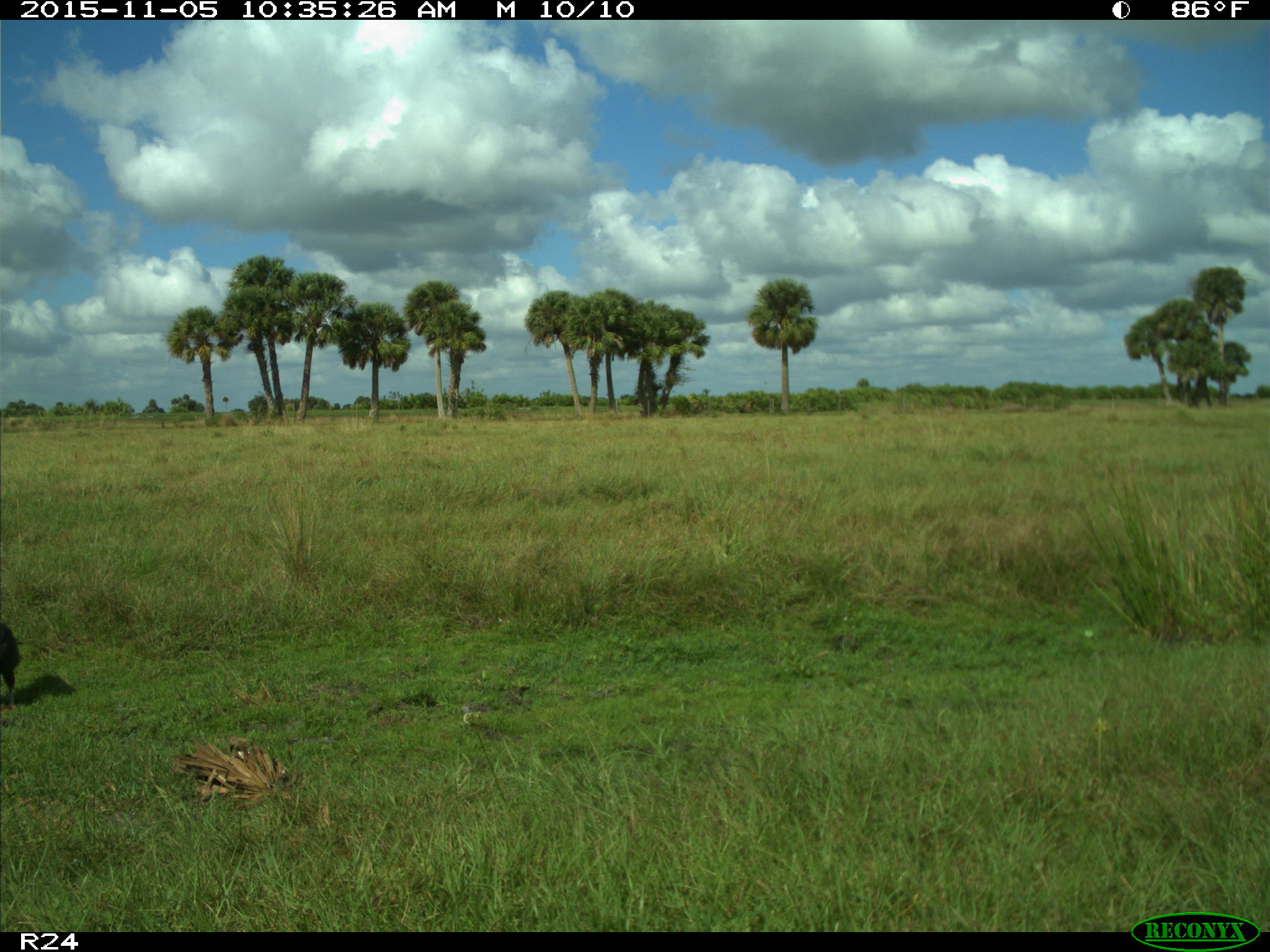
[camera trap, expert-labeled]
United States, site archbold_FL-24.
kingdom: Animalia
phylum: Chordata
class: Aves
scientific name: Aves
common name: birds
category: unidentified bird